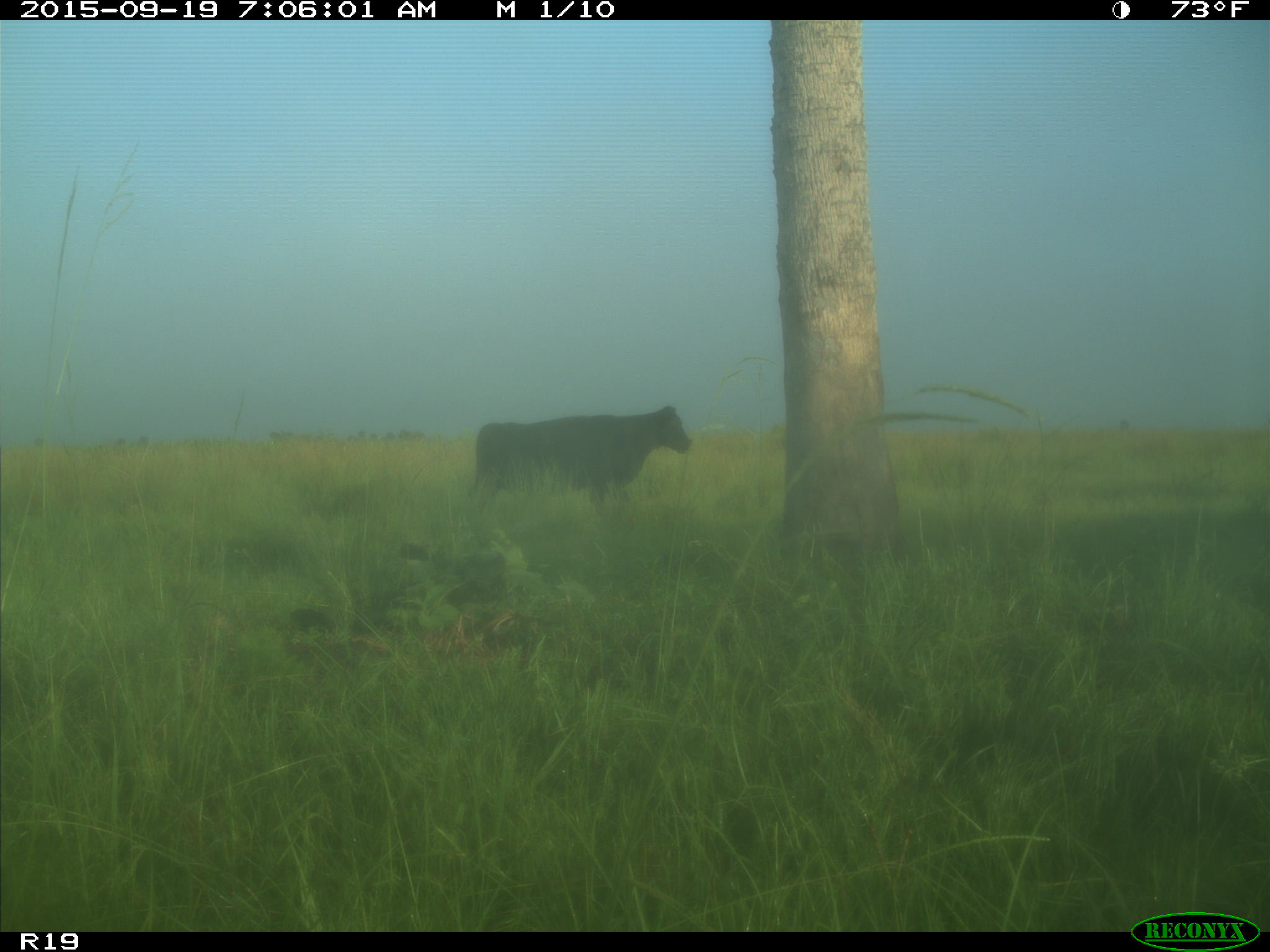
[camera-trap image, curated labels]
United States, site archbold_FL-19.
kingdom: Animalia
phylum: Chordata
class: Mammalia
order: Artiodactyla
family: Bovidae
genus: Bos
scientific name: Bos taurus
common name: domestic cow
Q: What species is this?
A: Bos taurus (domestic cow).